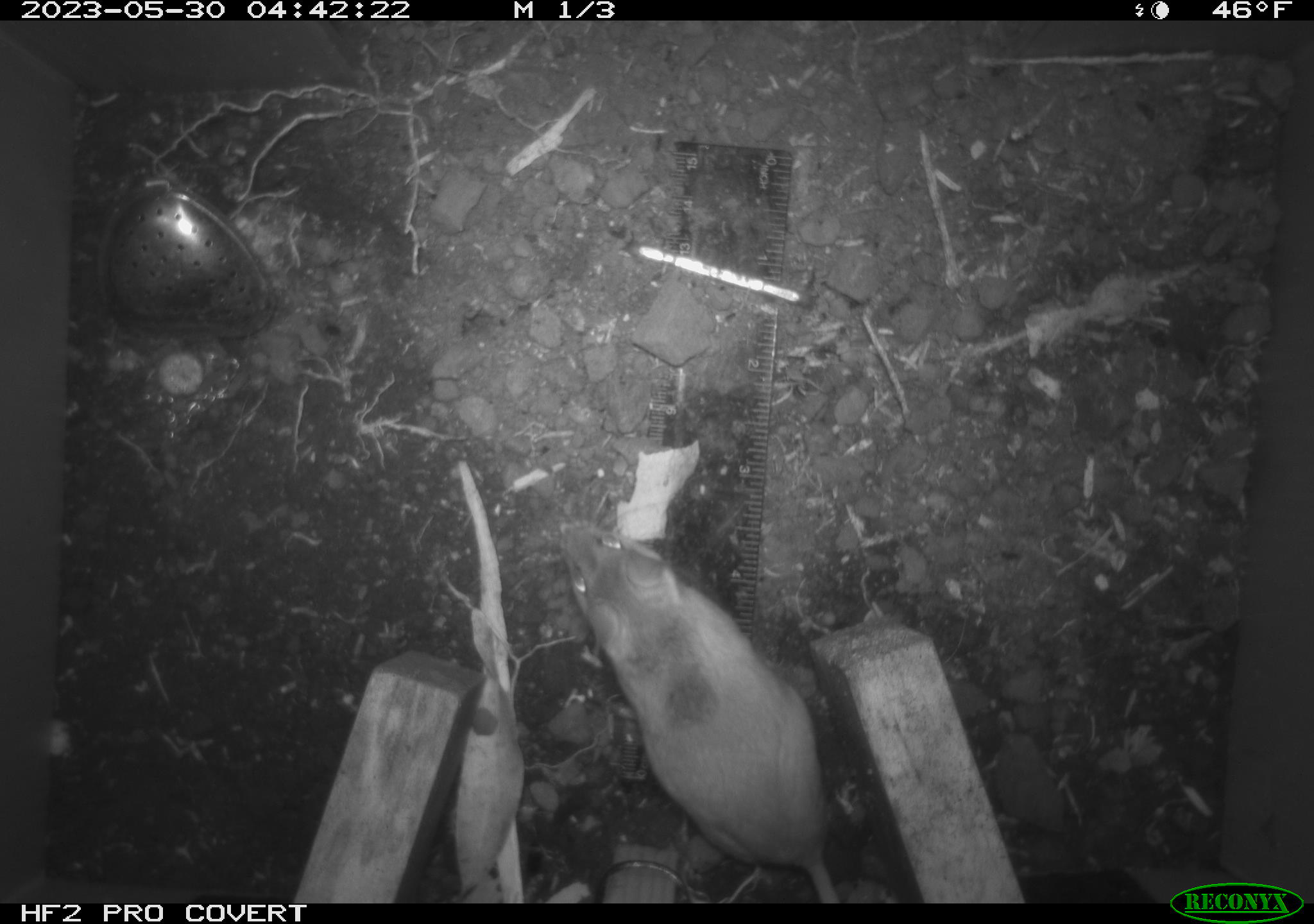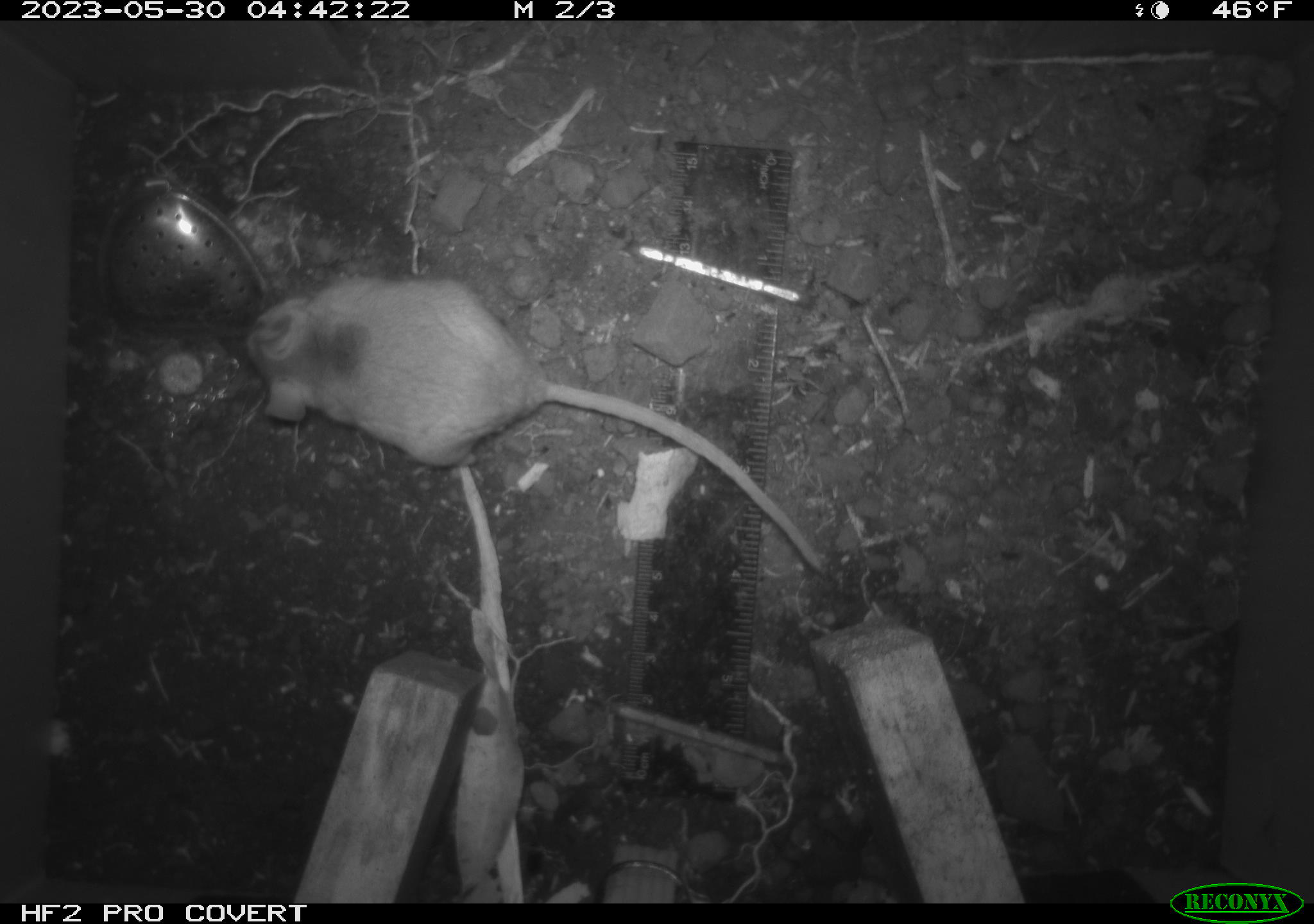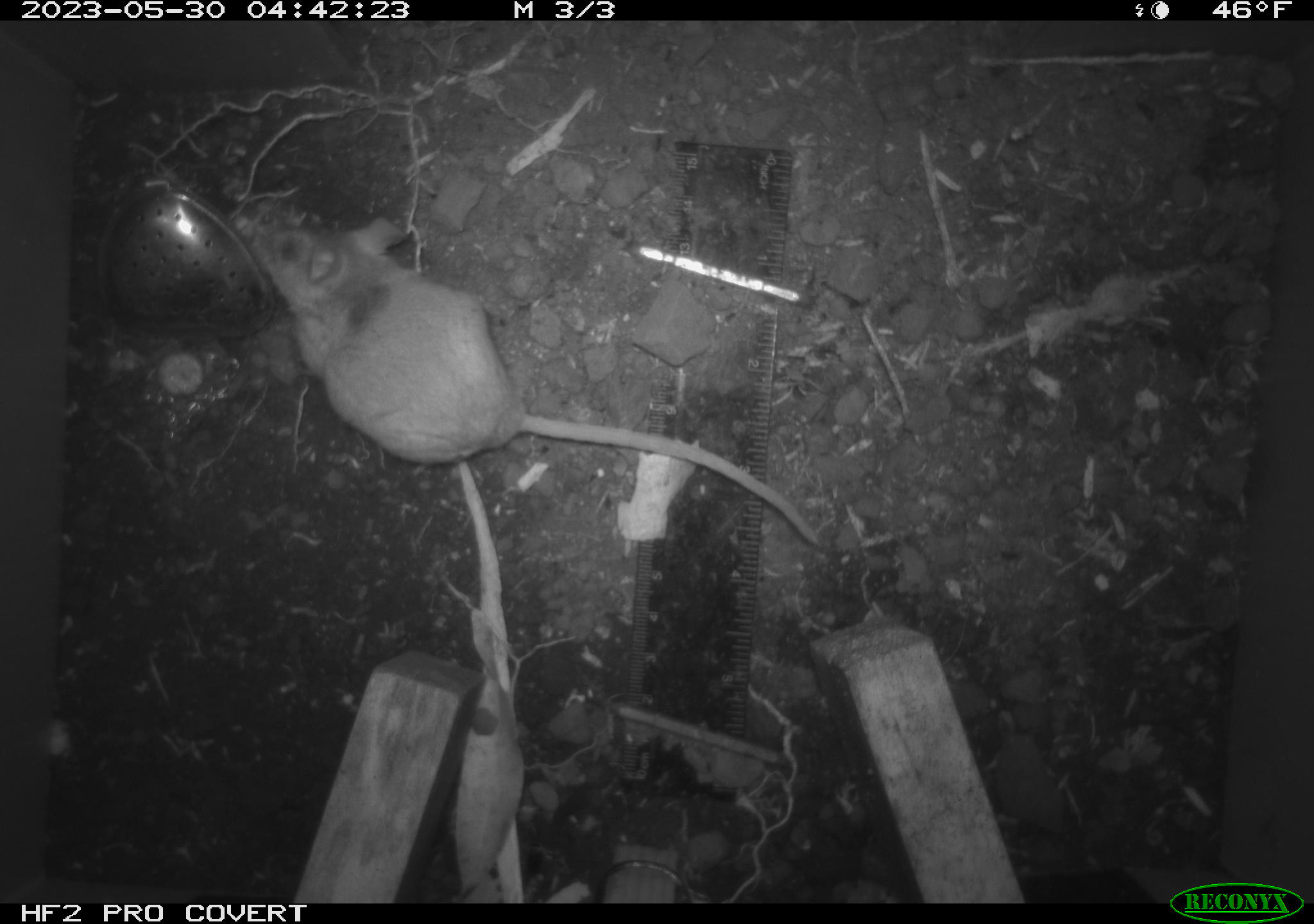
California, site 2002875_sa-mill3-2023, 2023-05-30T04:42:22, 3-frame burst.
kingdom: Animalia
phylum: Chordata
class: Mammalia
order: Rodentia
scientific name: Rodentia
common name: mouse species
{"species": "mouse species (Rodentia)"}